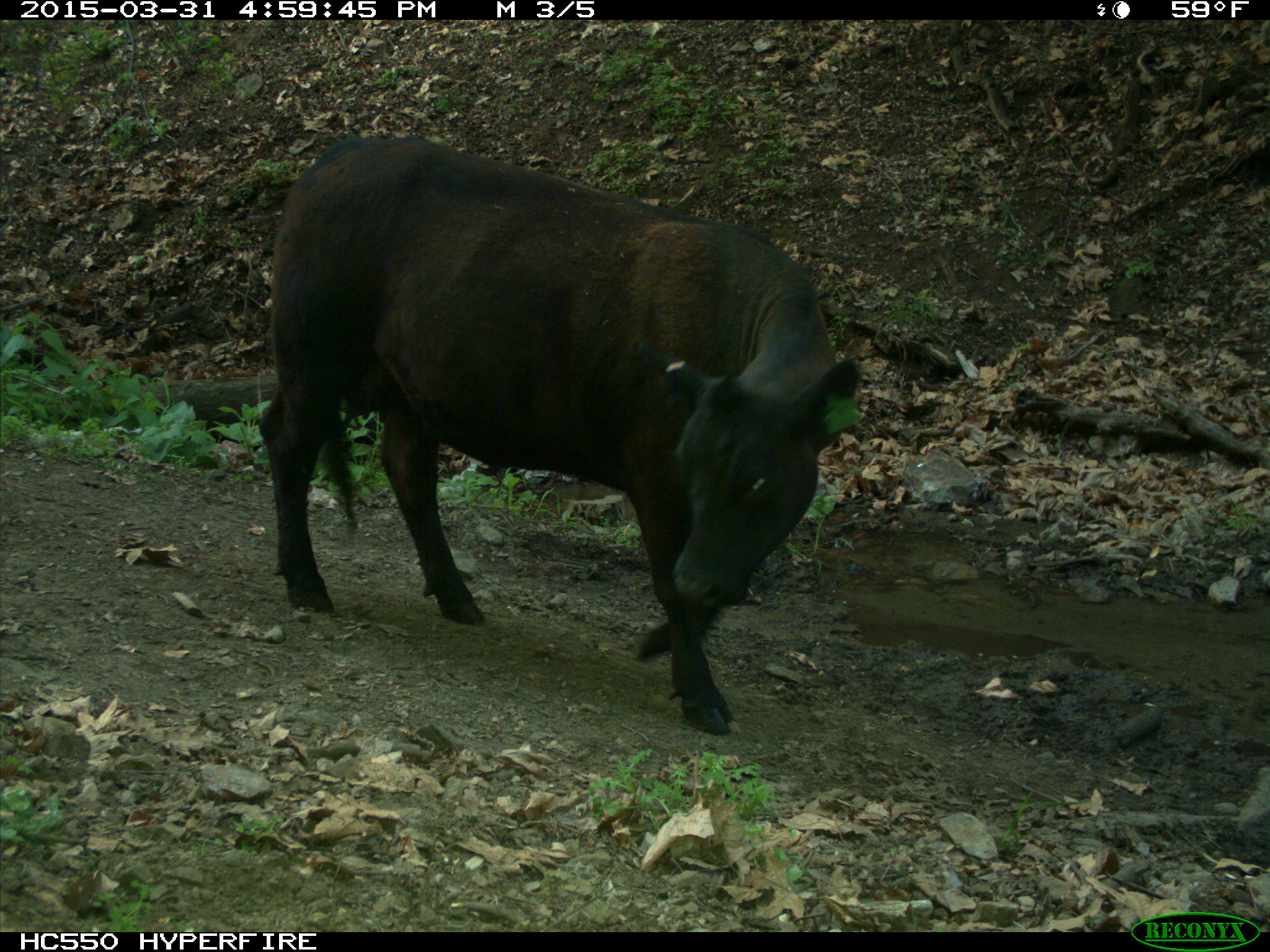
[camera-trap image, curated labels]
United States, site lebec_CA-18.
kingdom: Animalia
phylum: Chordata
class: Mammalia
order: Artiodactyla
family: Bovidae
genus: Bos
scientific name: Bos taurus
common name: domestic cow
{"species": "Bos taurus (domestic cow)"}